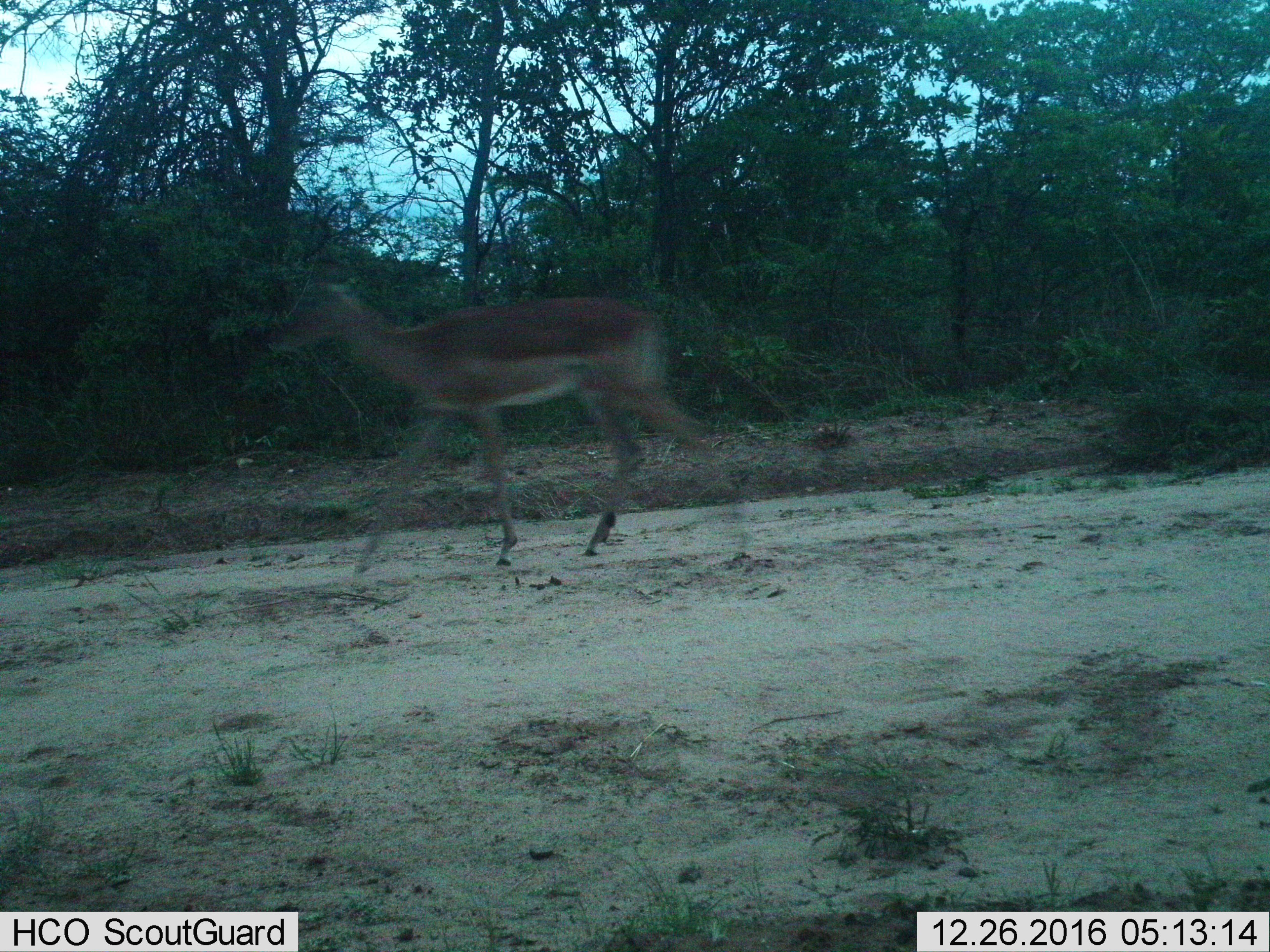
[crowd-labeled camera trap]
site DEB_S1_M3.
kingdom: Animalia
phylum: Chordata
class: Mammalia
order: Artiodactyla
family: Bovidae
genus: Aepyceros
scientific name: Aepyceros melampus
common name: impala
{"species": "impala (Aepyceros melampus)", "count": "1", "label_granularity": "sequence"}